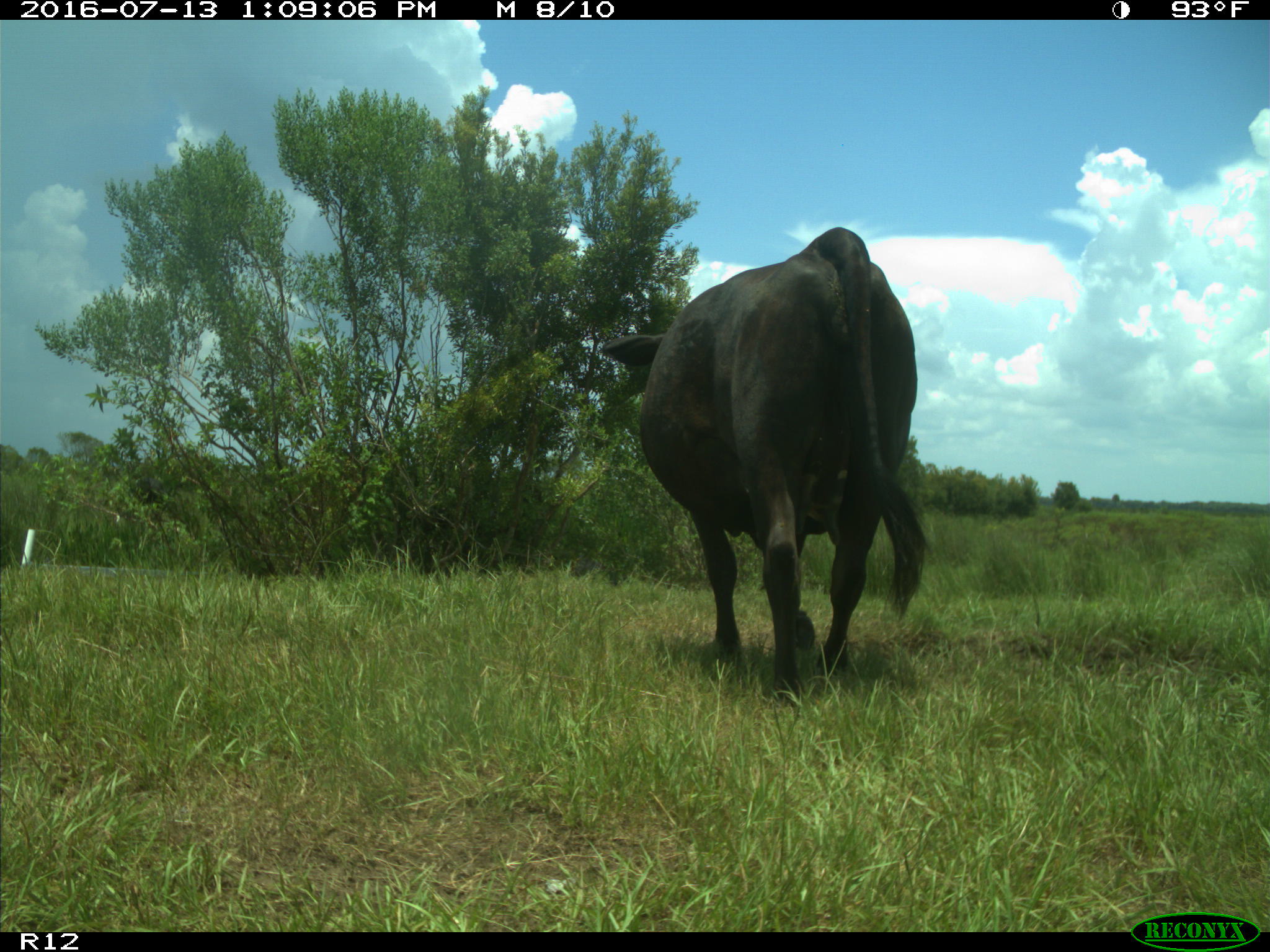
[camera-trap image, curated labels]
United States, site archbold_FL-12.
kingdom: Animalia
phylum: Chordata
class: Mammalia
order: Artiodactyla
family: Bovidae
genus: Bos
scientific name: Bos taurus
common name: domestic cow